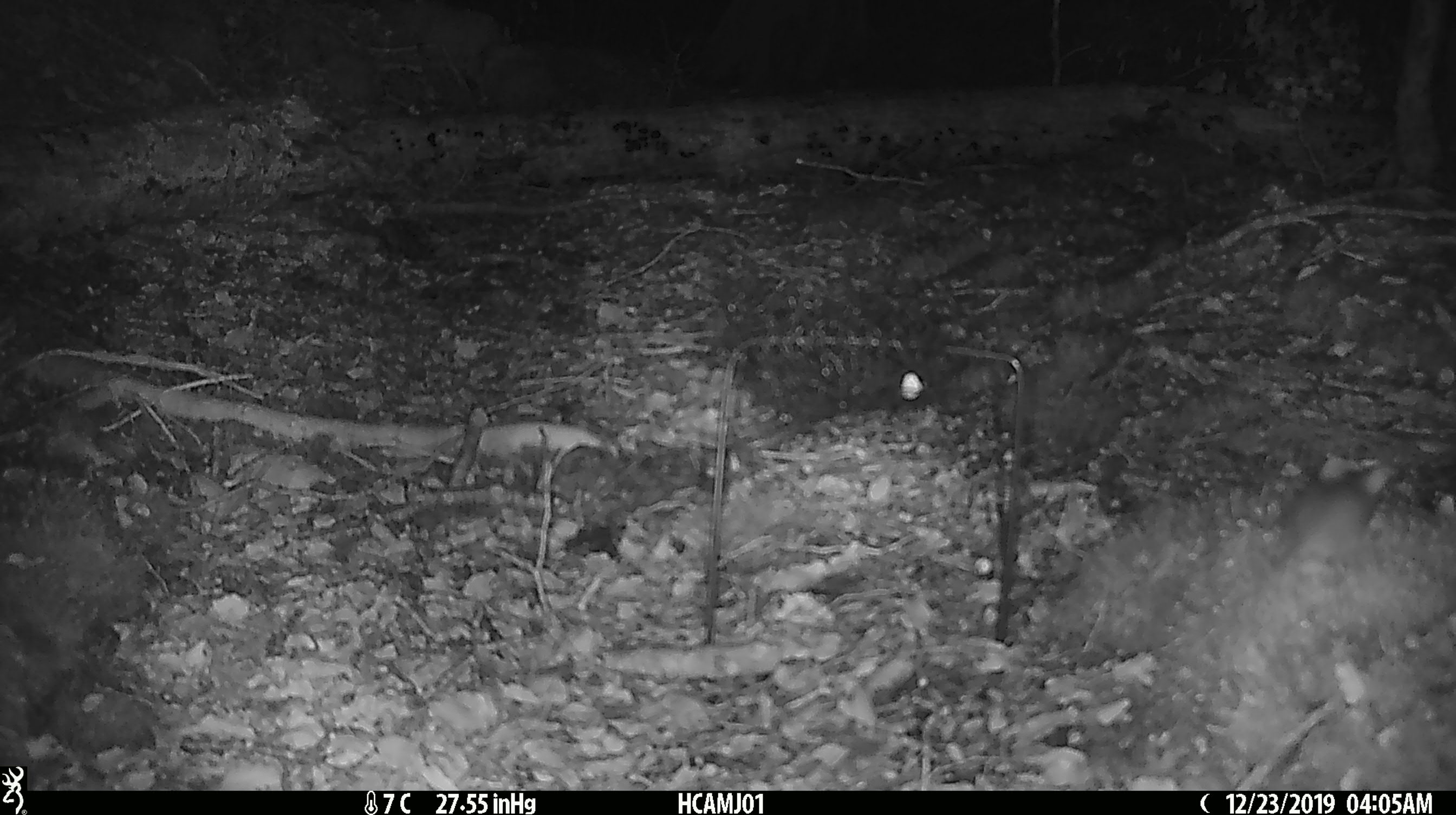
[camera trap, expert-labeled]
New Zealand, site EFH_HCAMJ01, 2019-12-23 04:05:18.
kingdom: Animalia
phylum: Chordata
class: Mammalia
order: Rodentia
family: Muridae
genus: Mus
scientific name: Mus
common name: mouse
Mouse (Mus).